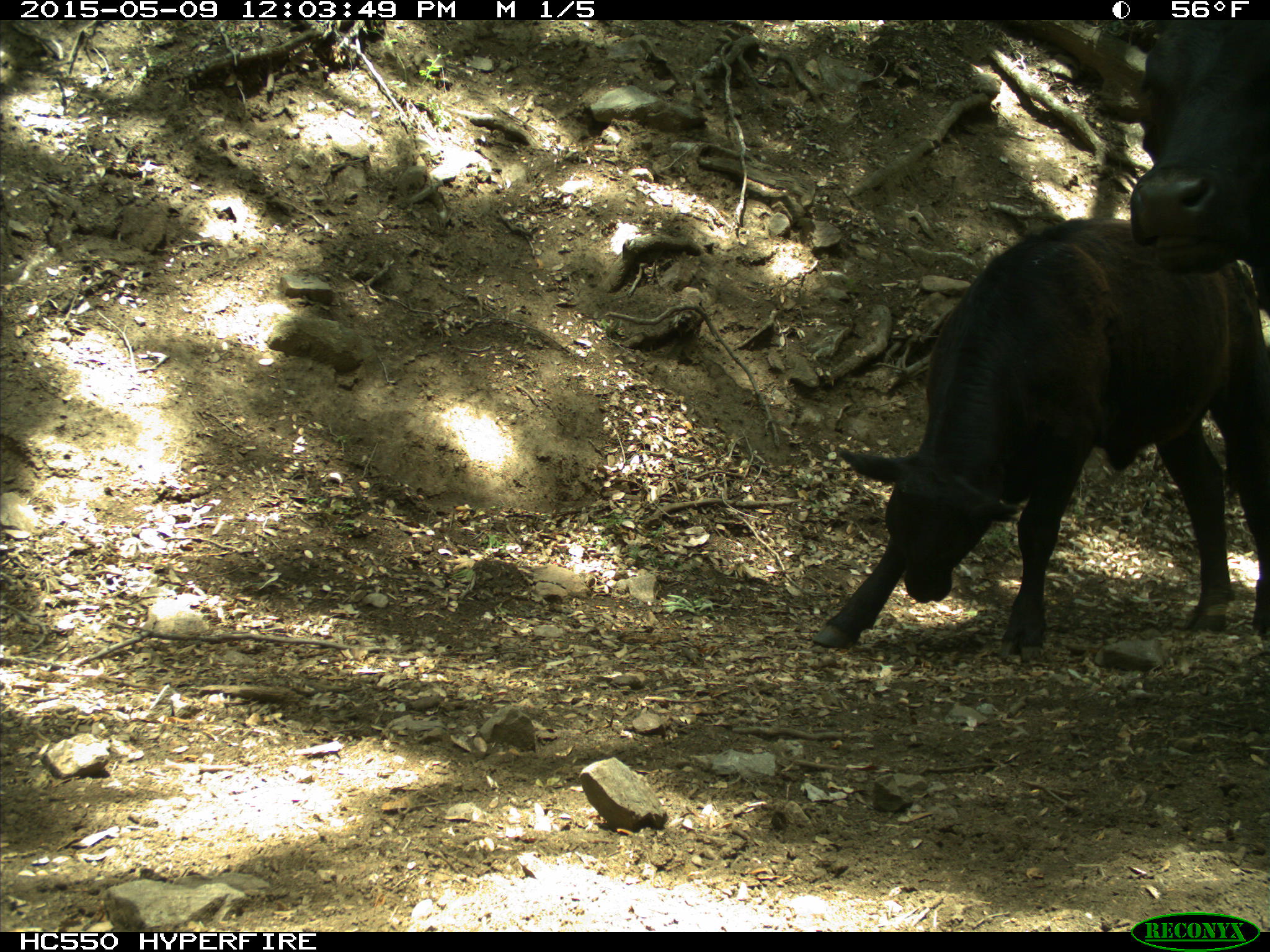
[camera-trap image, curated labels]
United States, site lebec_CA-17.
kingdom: Animalia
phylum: Chordata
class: Mammalia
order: Artiodactyla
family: Bovidae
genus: Bos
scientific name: Bos taurus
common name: domestic cow